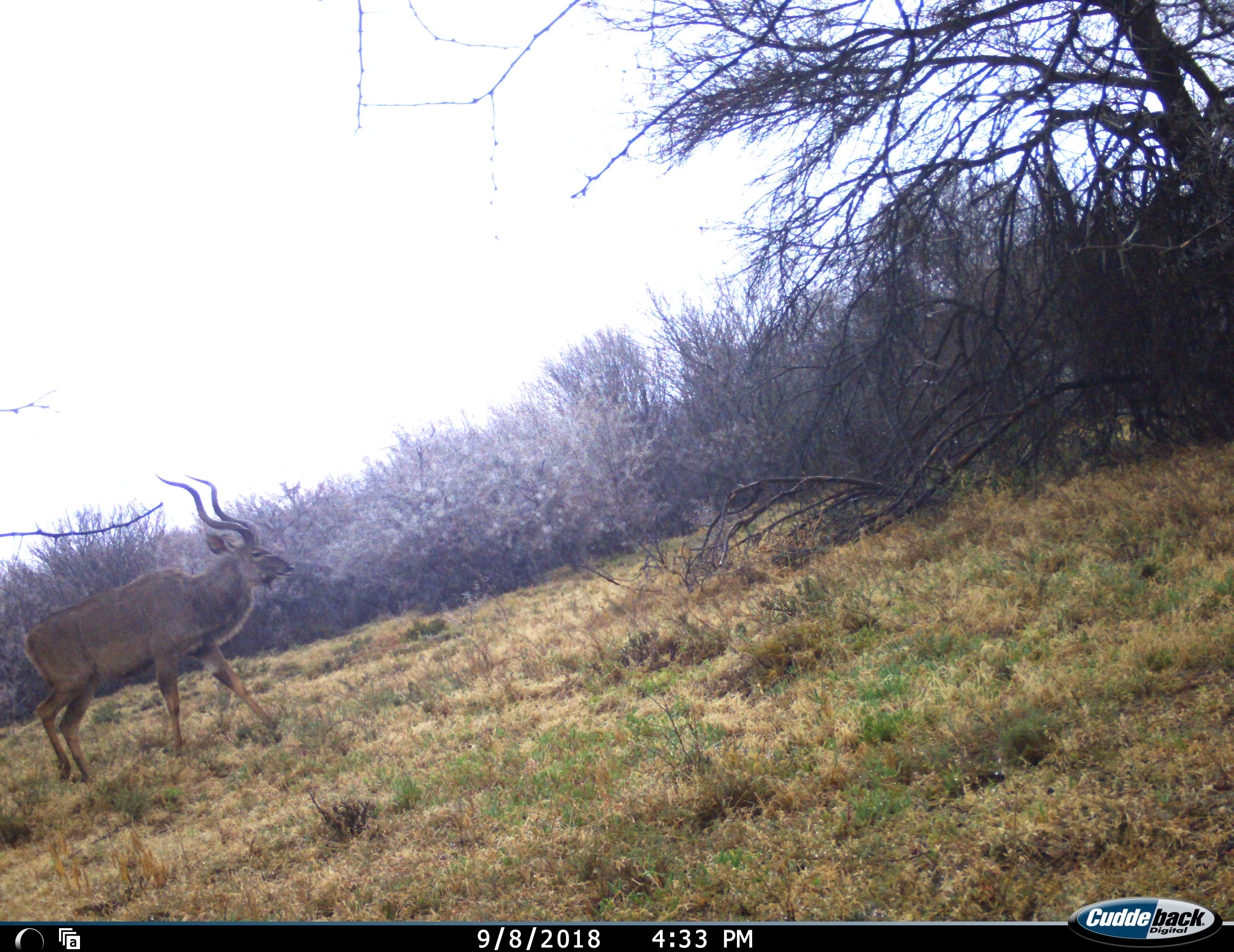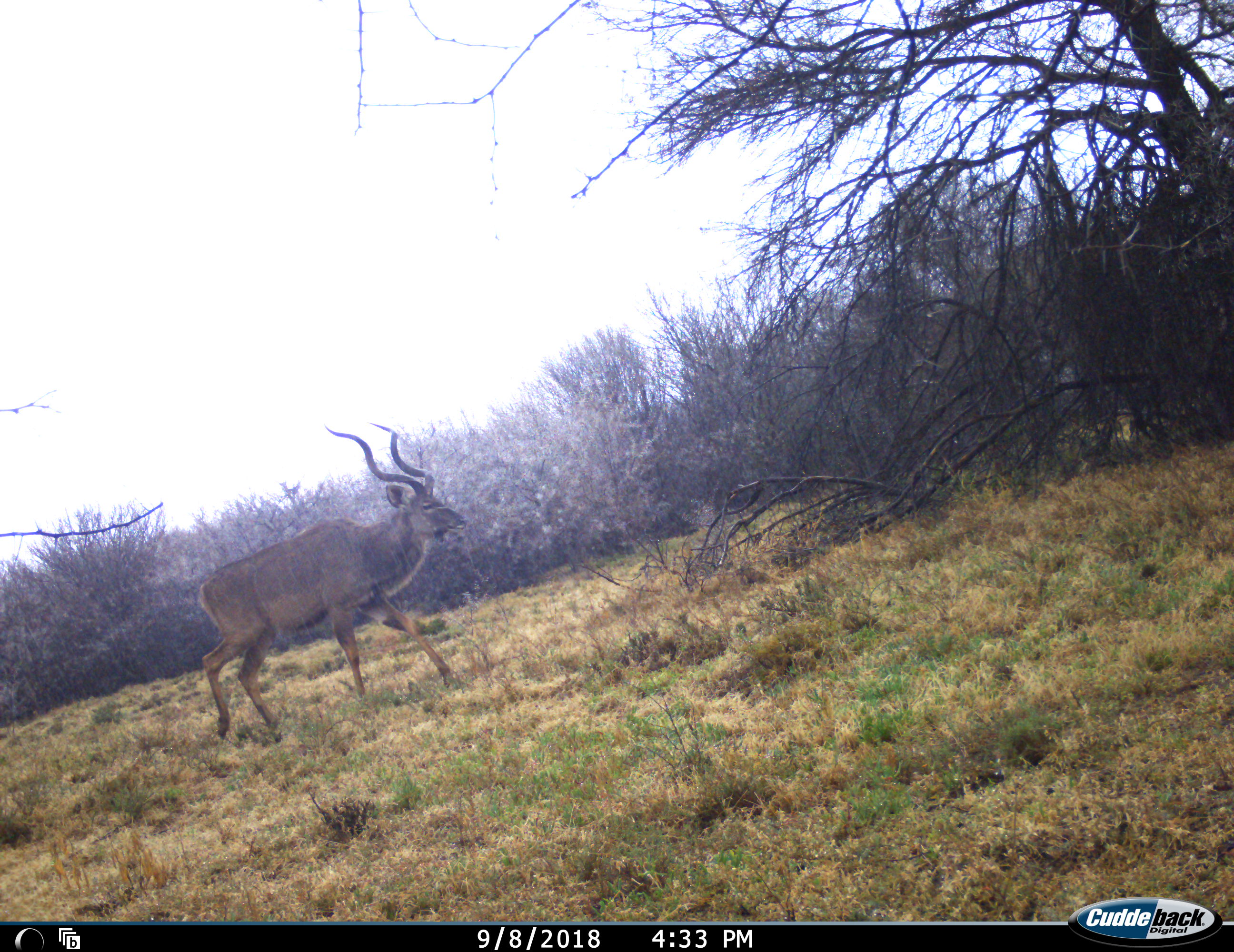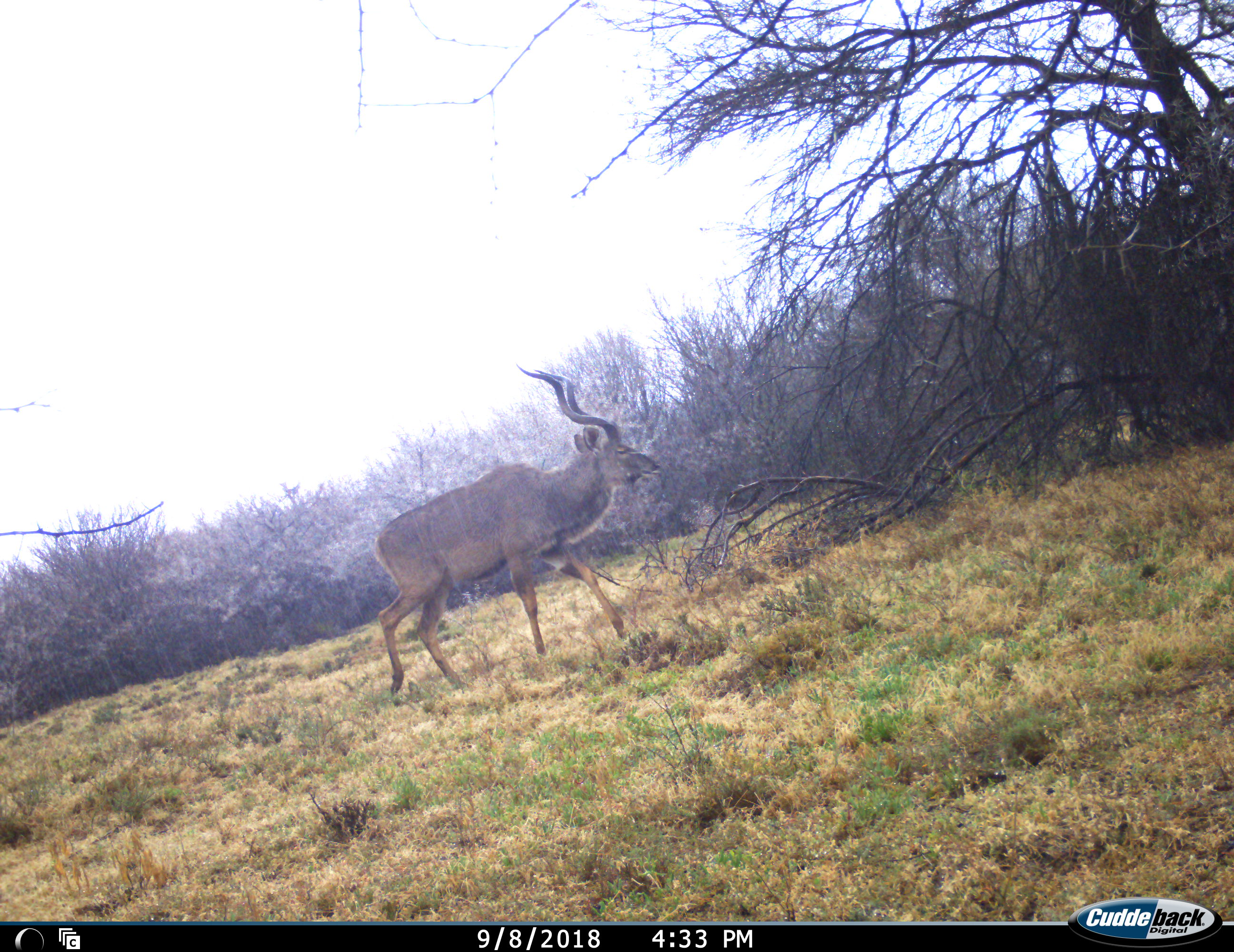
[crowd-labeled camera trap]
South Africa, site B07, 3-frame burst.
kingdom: Animalia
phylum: Chordata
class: Mammalia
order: Artiodactyla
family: Bovidae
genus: Tragelaphus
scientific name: Tragelaphus strepsiceros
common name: greater kudu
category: kudu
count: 1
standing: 0%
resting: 0%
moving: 100%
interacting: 0%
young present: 0%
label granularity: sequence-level